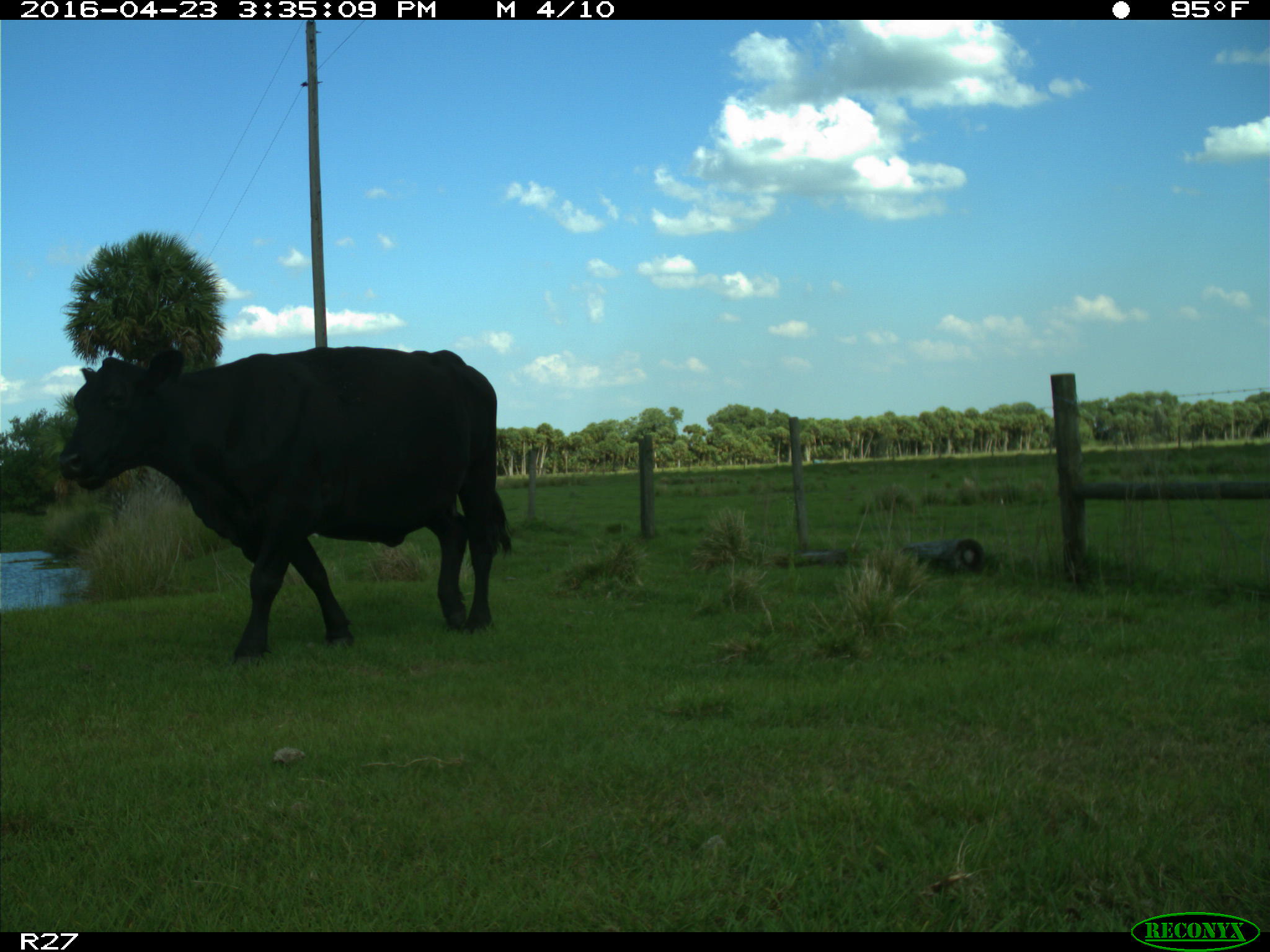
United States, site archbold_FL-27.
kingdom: Animalia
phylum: Chordata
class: Mammalia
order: Artiodactyla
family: Bovidae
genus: Bos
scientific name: Bos taurus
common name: domestic cow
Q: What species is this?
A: Bos taurus (domestic cow).